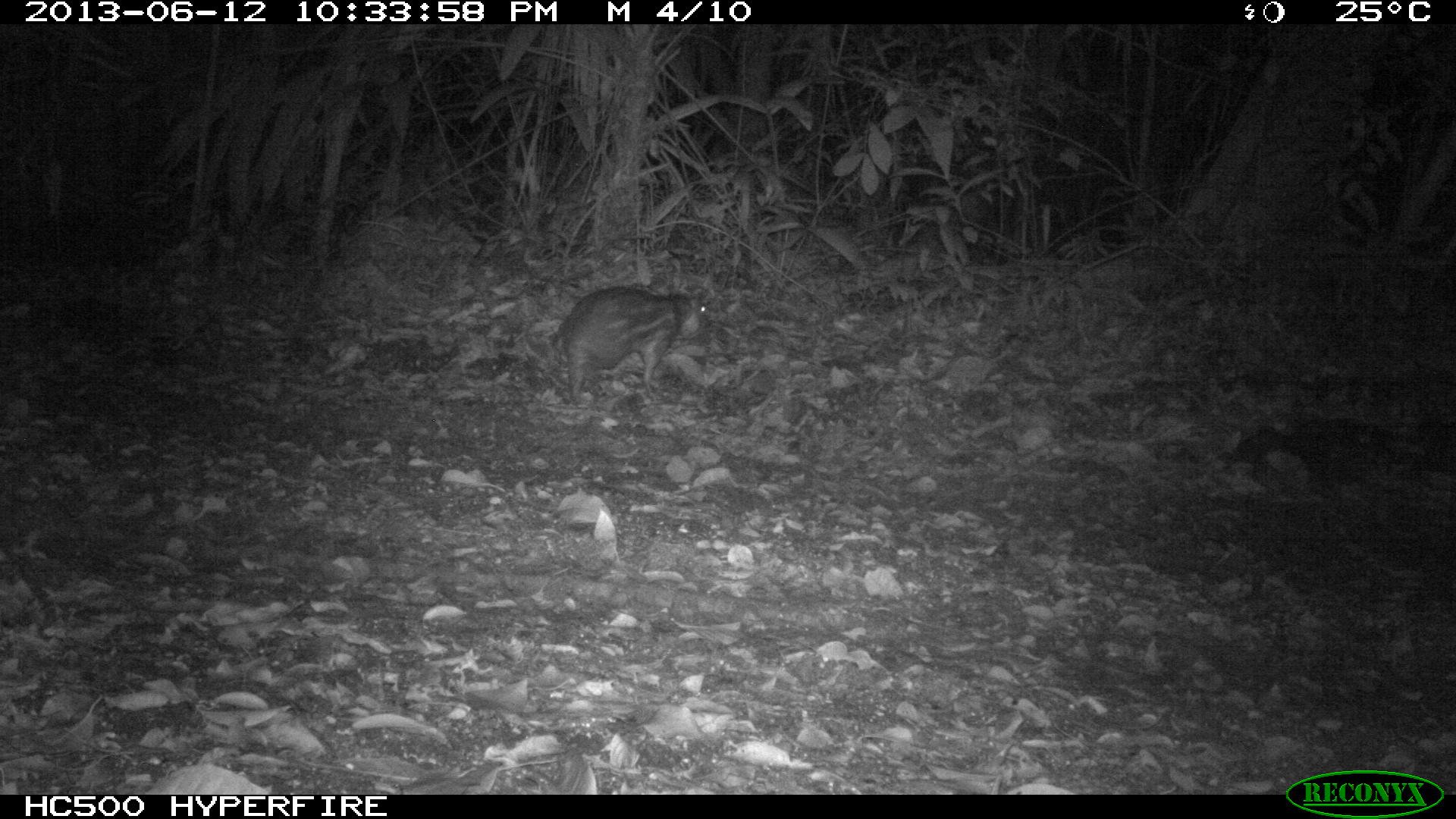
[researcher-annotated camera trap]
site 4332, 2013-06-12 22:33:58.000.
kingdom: Animalia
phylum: Chordata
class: Mammalia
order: Rodentia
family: Cuniculidae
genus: Cuniculus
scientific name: Cuniculus paca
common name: lowland paca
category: agouti paca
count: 1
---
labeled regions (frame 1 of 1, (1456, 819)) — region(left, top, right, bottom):
agouti paca: region(551, 284, 711, 402)